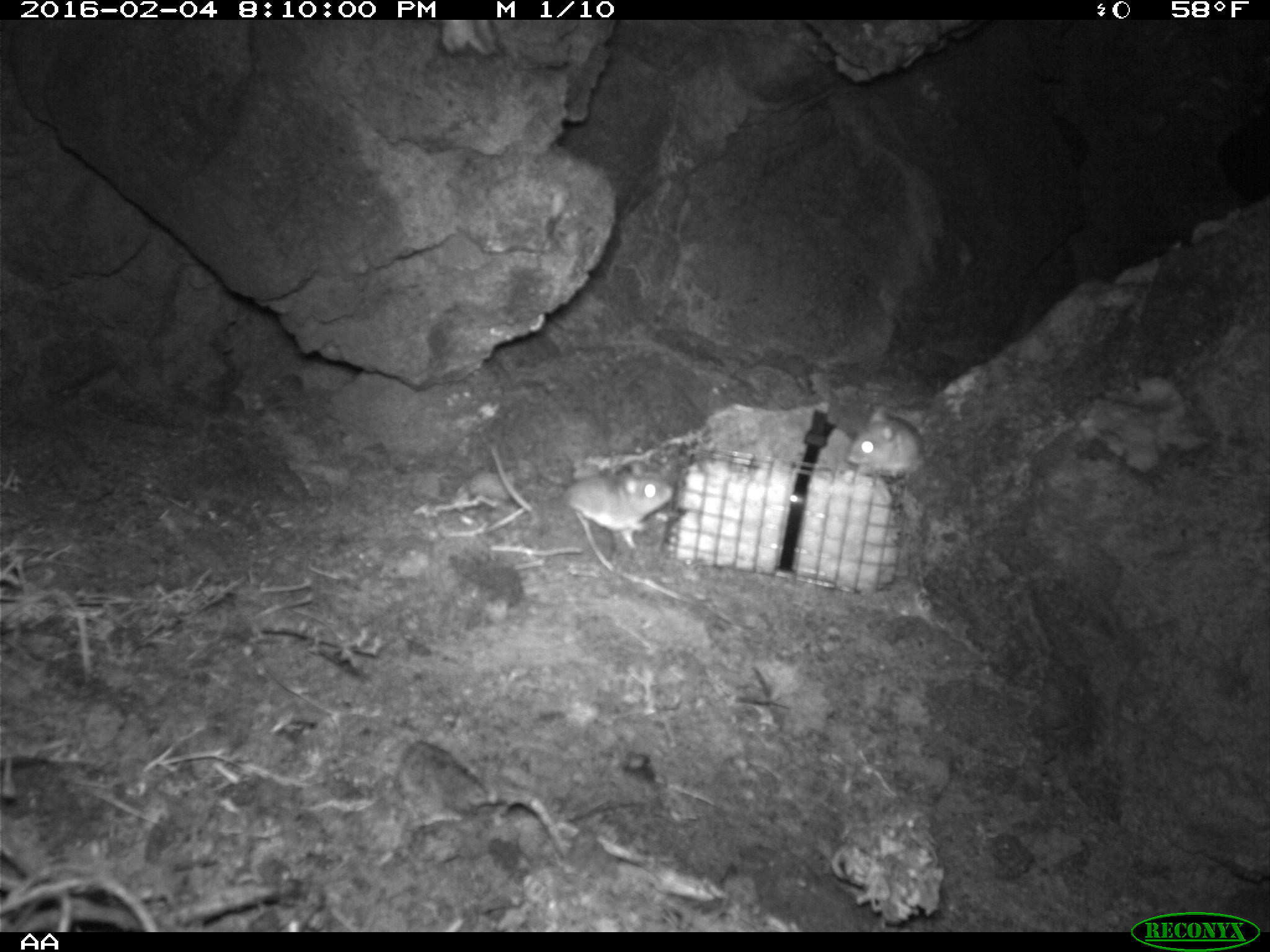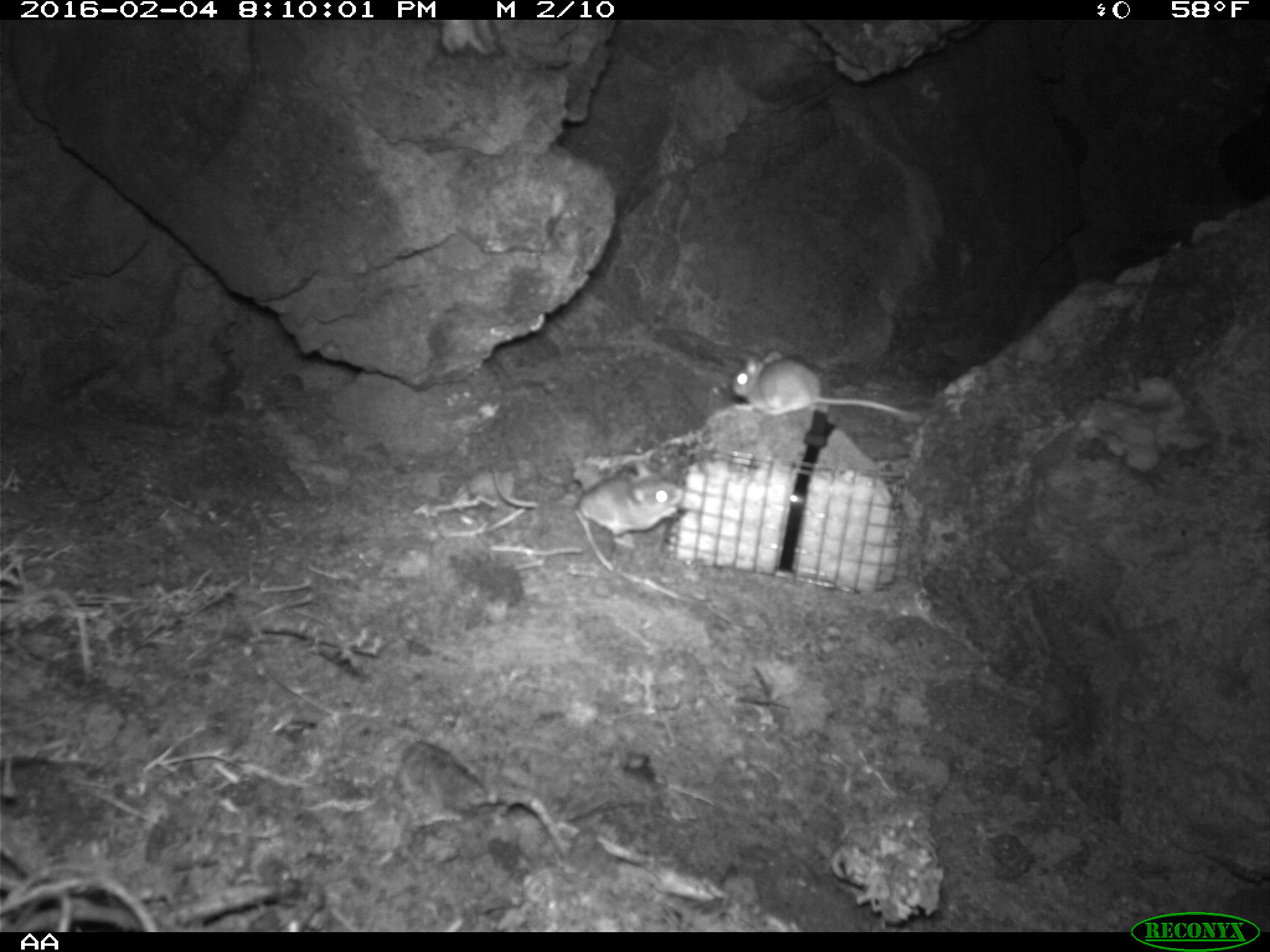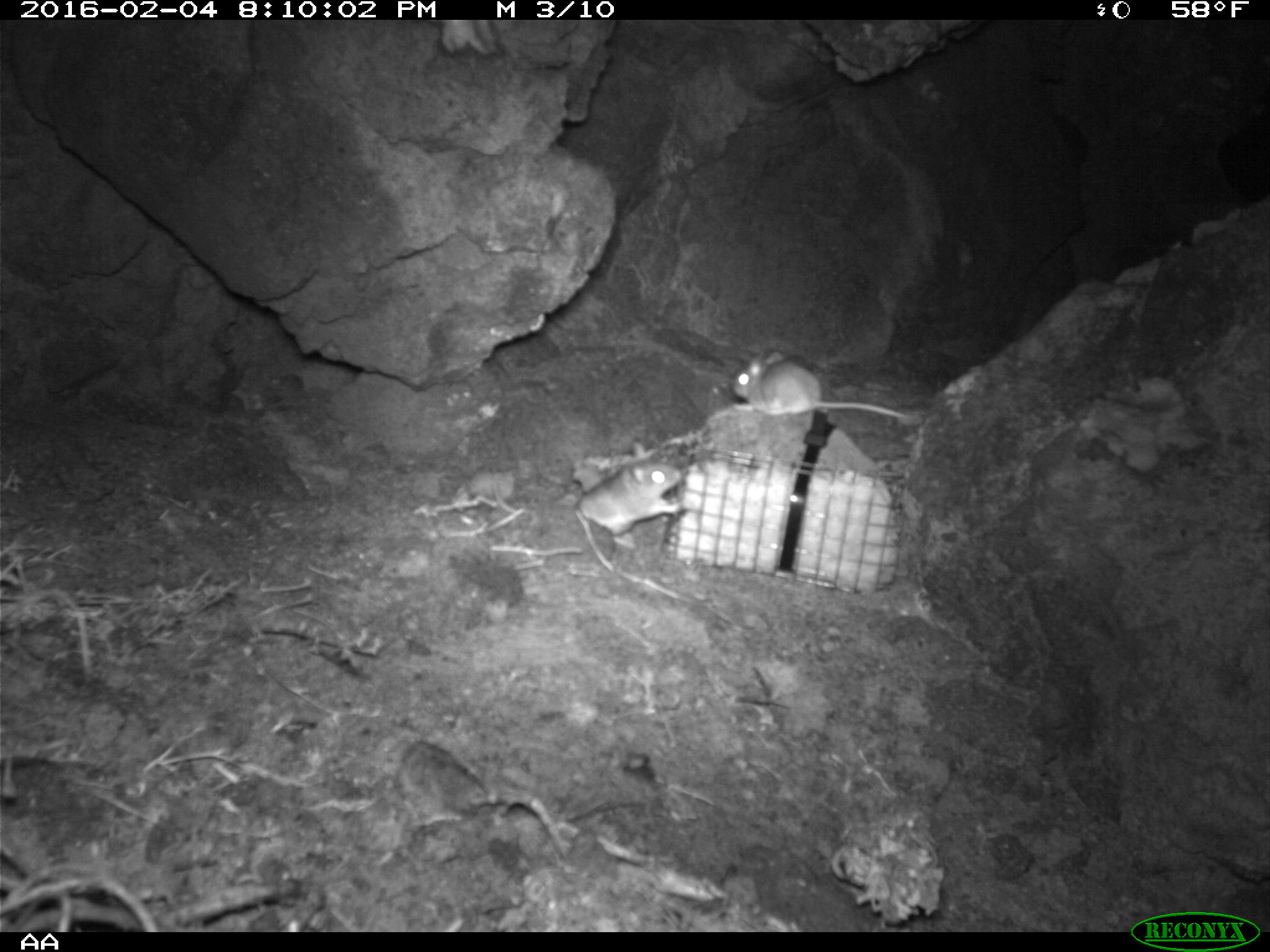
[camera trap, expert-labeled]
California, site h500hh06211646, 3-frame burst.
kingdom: Animalia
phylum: Chordata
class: Mammalia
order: Rodentia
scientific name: Rodentia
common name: rodent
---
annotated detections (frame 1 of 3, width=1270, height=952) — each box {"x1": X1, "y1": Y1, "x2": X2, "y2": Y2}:
rodent: {"x1": 562, "y1": 461, "x2": 673, "y2": 549}; {"x1": 846, "y1": 403, "x2": 925, "y2": 483}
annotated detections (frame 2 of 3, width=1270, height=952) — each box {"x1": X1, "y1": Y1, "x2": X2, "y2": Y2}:
rodent: {"x1": 490, "y1": 464, "x2": 685, "y2": 551}; {"x1": 729, "y1": 349, "x2": 921, "y2": 426}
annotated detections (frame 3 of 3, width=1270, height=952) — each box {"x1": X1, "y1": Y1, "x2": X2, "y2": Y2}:
rodent: {"x1": 727, "y1": 350, "x2": 904, "y2": 425}; {"x1": 572, "y1": 462, "x2": 686, "y2": 550}